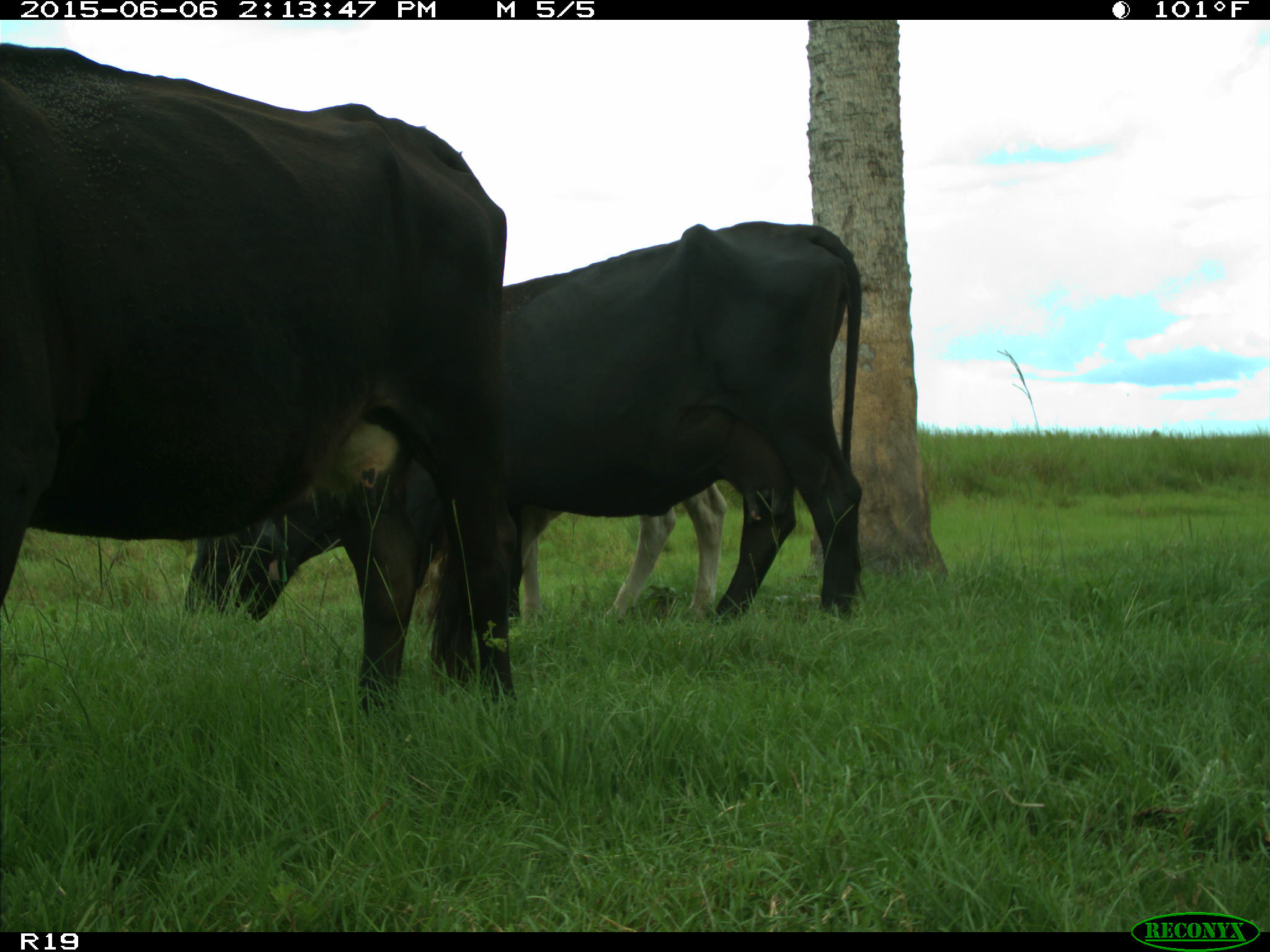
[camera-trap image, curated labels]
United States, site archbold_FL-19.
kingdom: Animalia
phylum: Chordata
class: Mammalia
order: Artiodactyla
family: Bovidae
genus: Bos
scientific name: Bos taurus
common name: domestic cow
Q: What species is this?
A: Bos taurus (domestic cow).